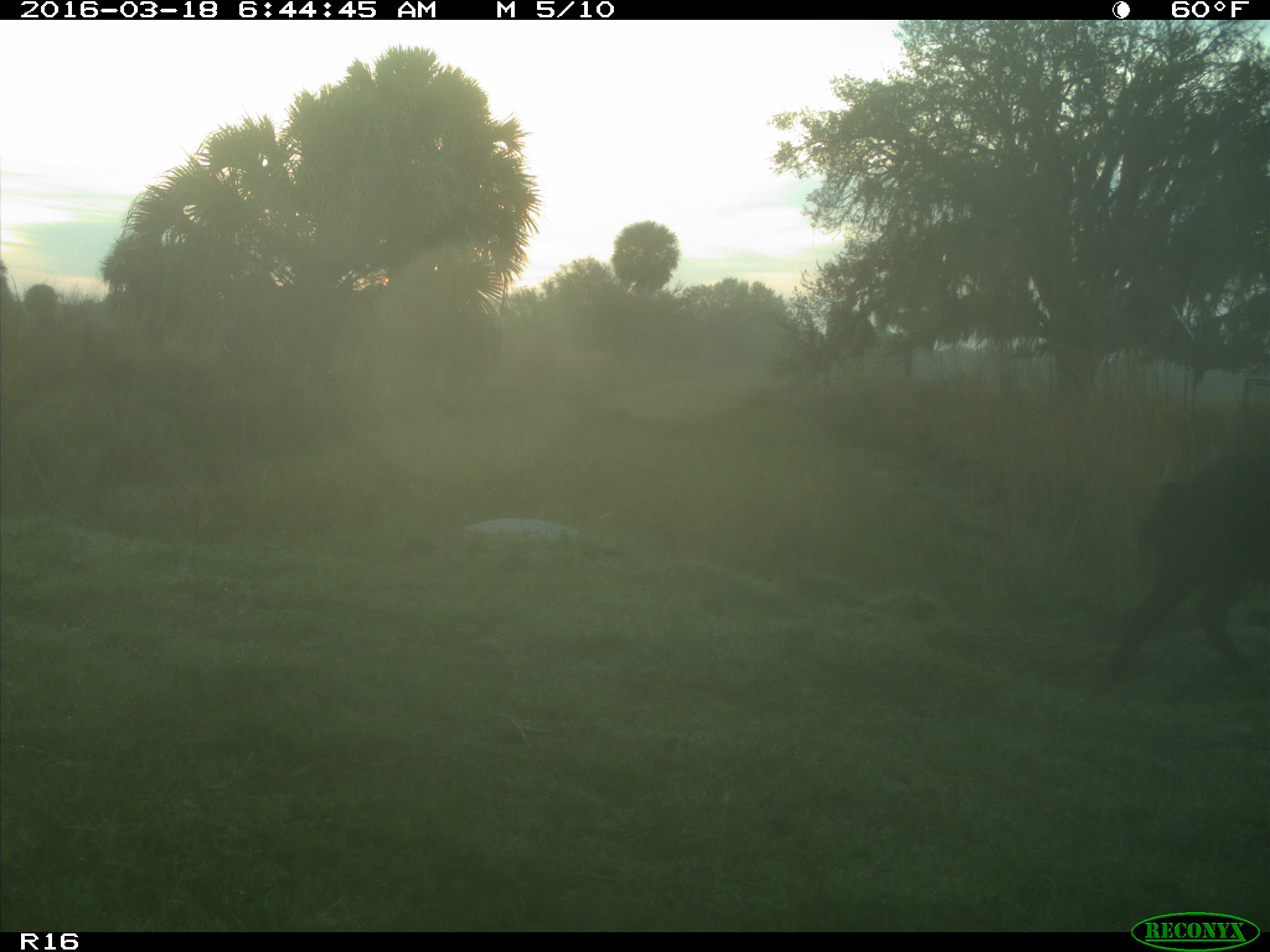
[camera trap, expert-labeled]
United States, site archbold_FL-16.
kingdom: Animalia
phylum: Chordata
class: Mammalia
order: Artiodactyla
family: Suidae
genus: Sus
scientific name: Sus scrofa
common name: wild boar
Sus scrofa (wild boar).